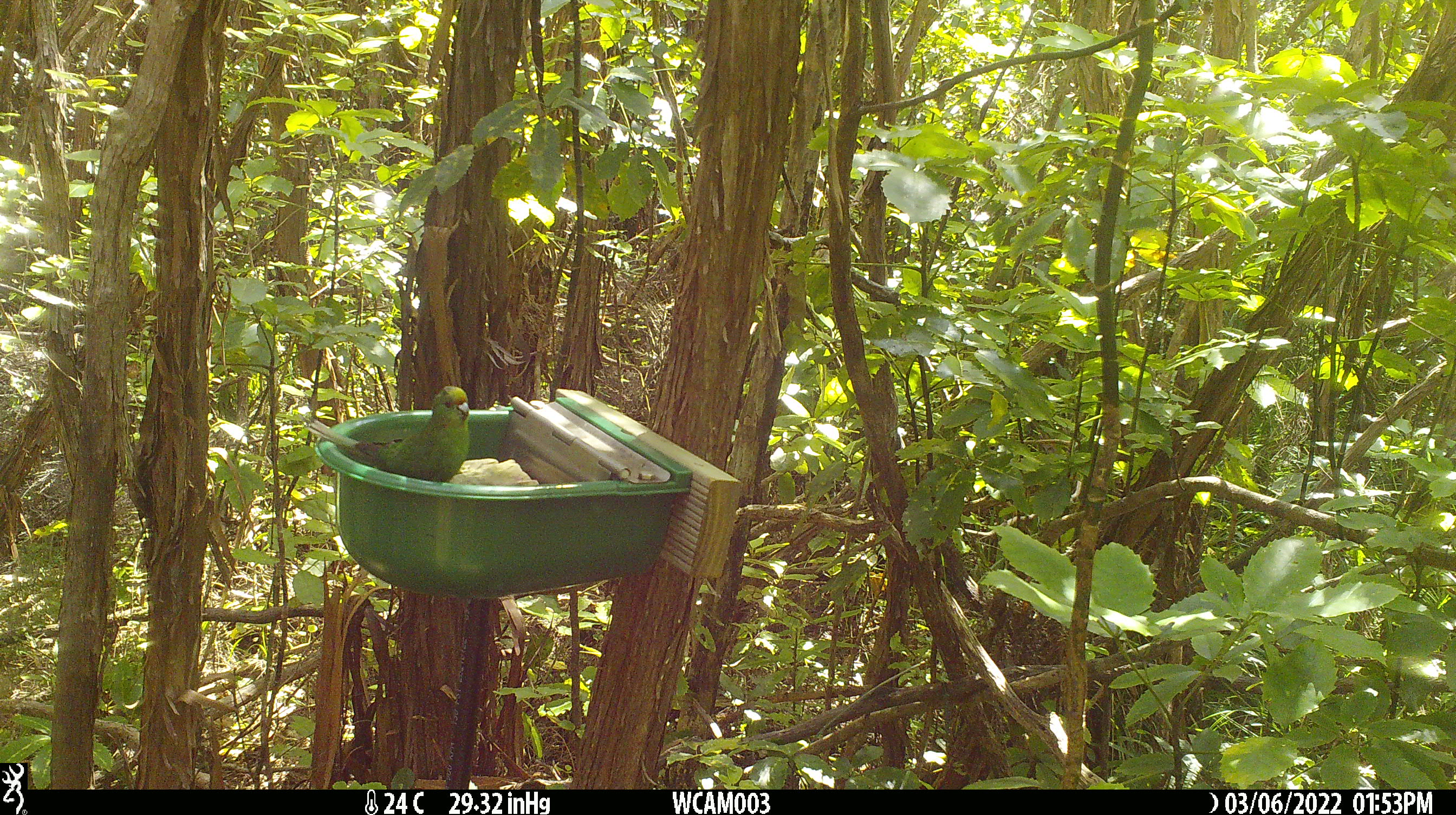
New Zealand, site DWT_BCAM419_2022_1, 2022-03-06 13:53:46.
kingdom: Animalia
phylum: Chordata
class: Aves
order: Psittaciformes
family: Psittaculidae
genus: Cyanoramphus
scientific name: Cyanoramphus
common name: parakeet